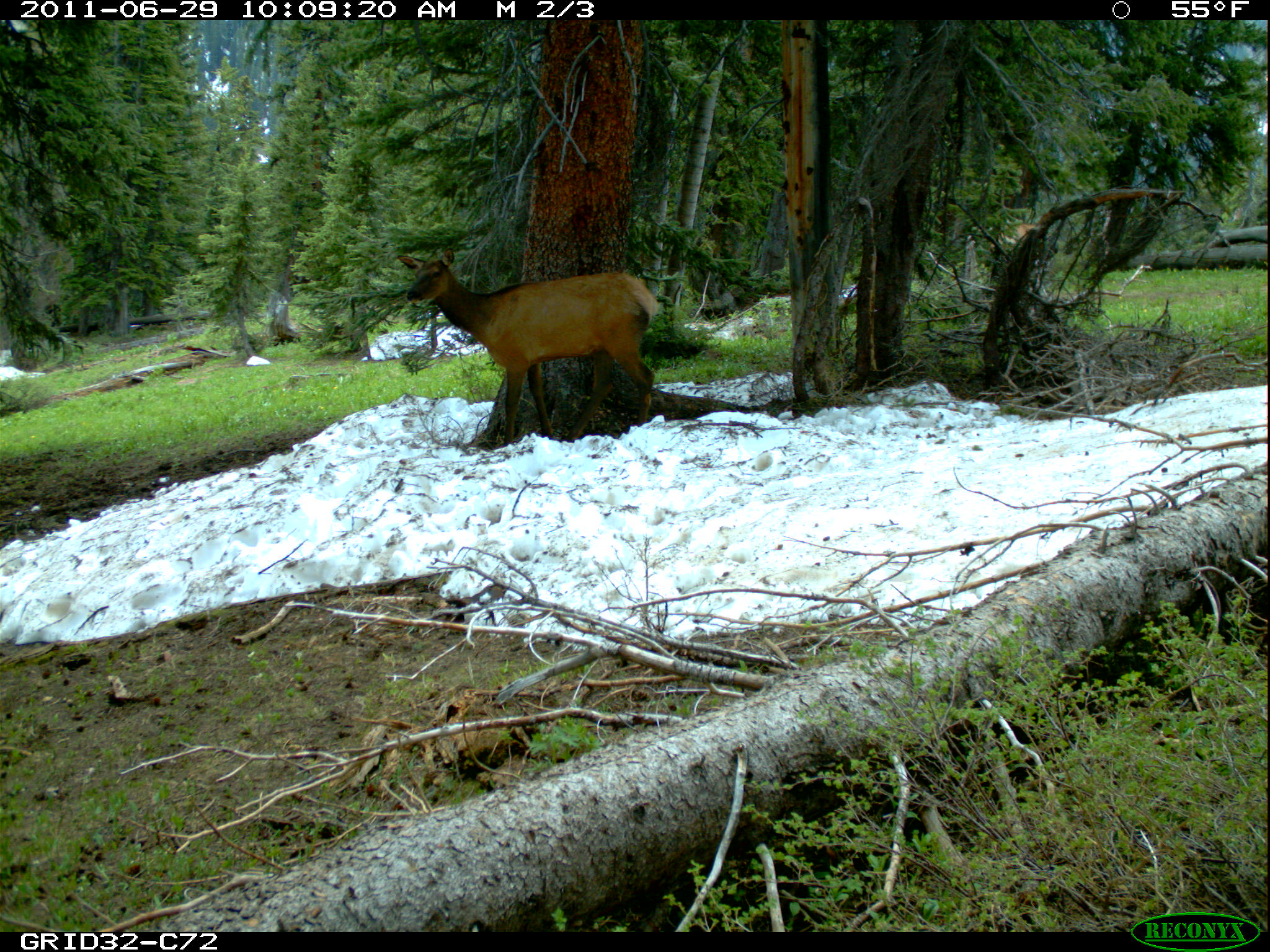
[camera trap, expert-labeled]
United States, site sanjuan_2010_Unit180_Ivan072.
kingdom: Animalia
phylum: Chordata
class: Mammalia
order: Artiodactyla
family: Cervidae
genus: Cervus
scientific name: Cervus elaphus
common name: red deer